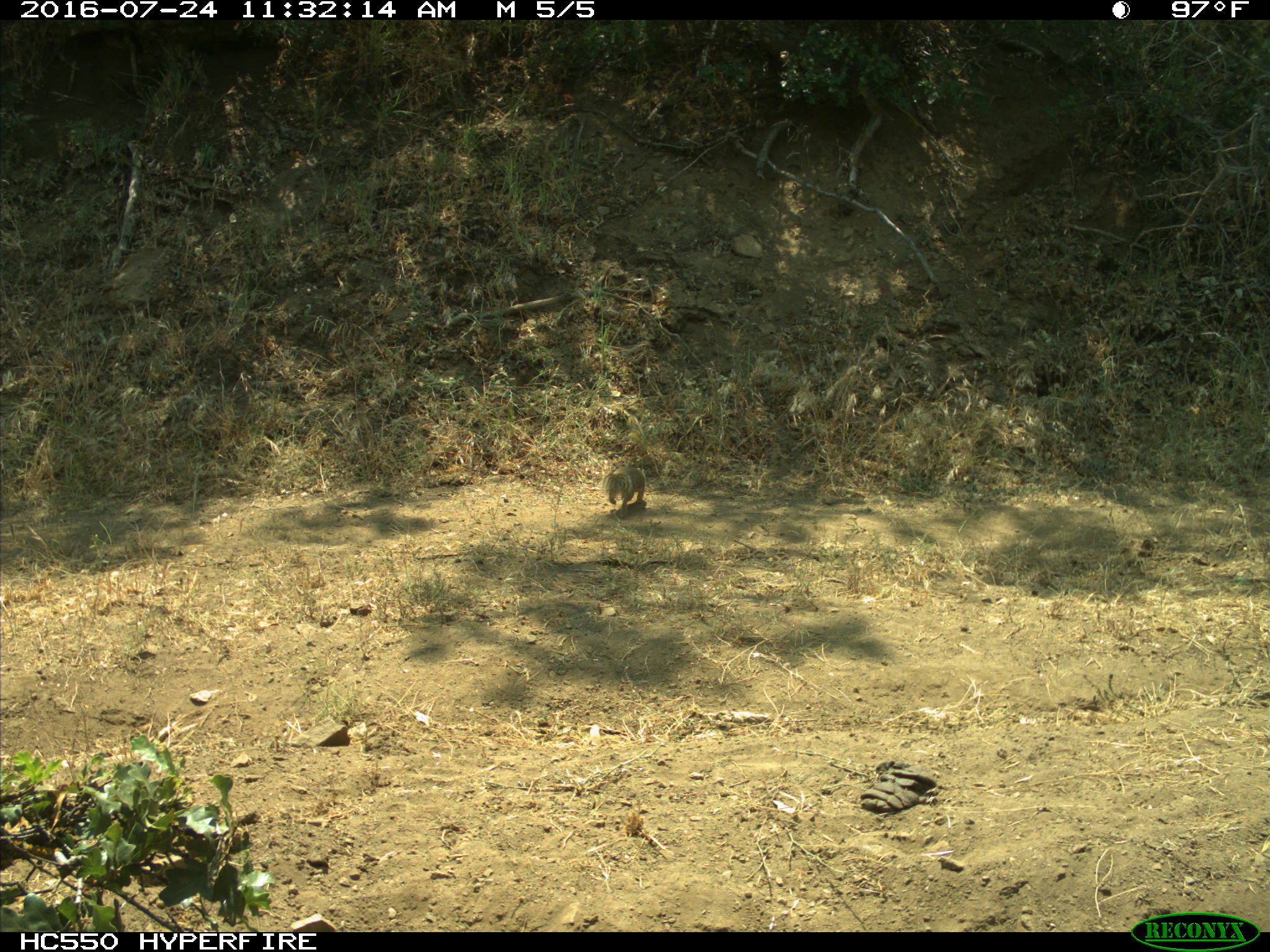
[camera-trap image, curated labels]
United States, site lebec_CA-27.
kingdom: Animalia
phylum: Chordata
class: Mammalia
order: Rodentia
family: Sciuridae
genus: Otospermophilus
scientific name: Otospermophilus beecheyi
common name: california ground squirrel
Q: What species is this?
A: Otospermophilus beecheyi (california ground squirrel).